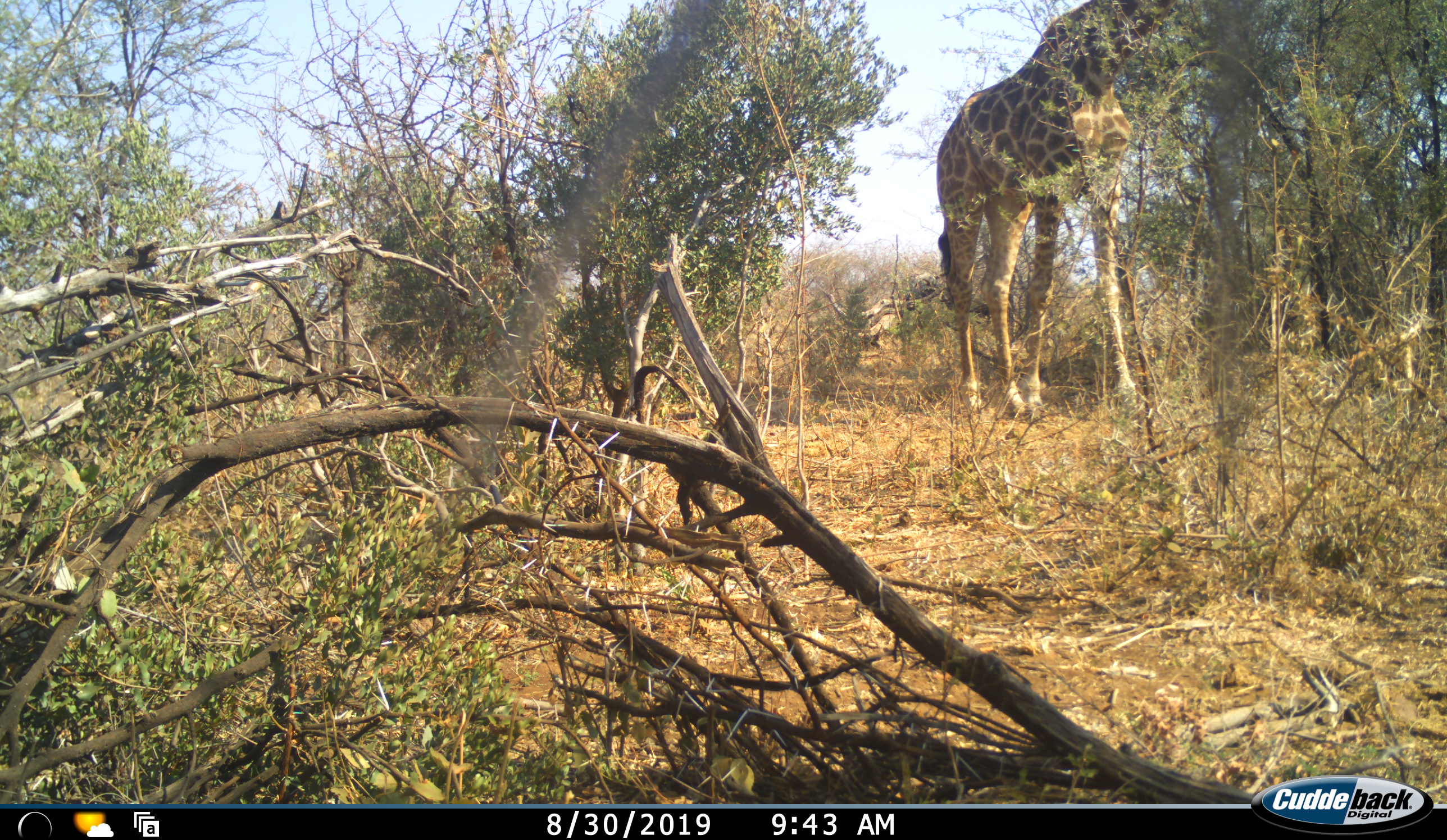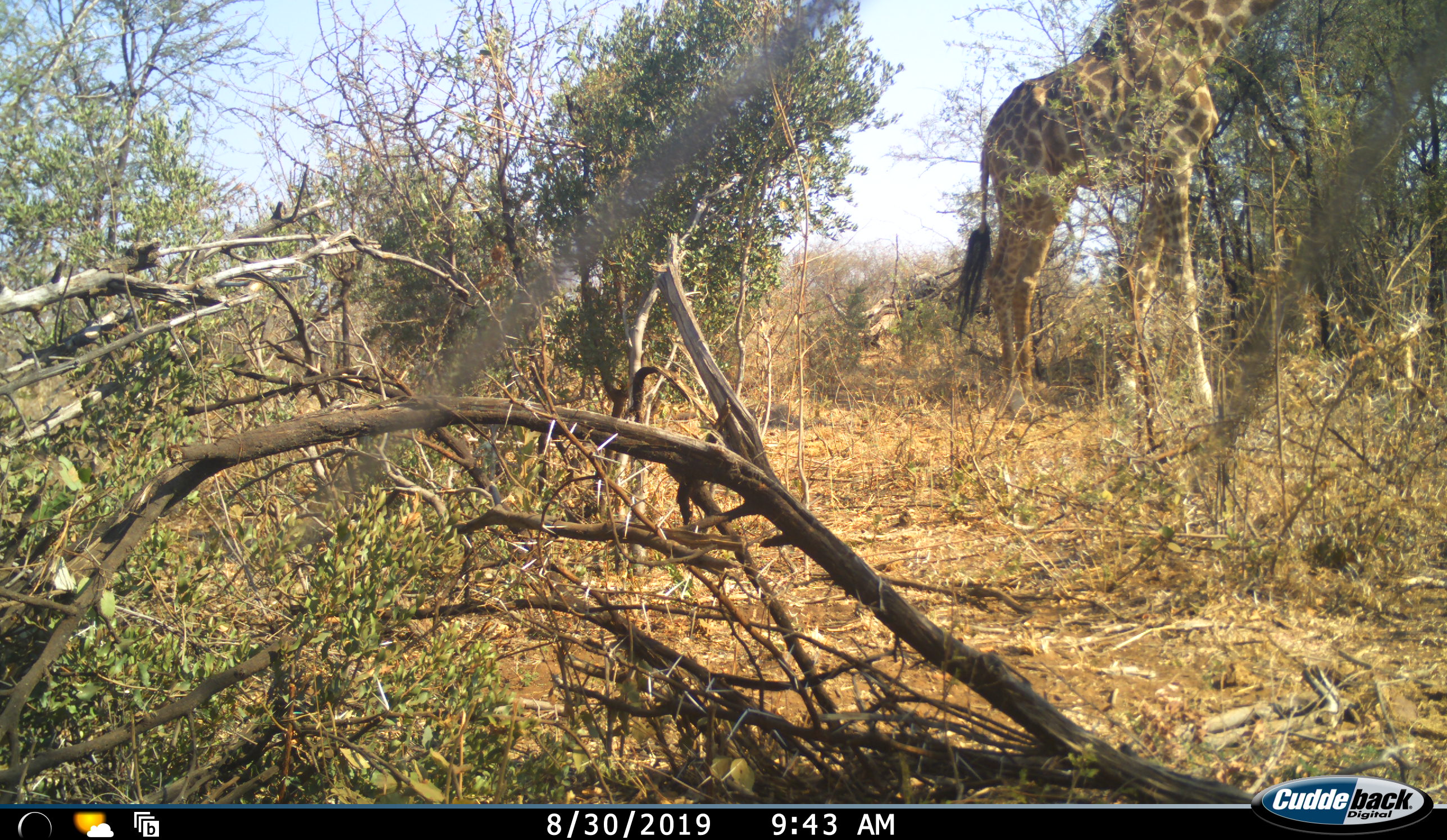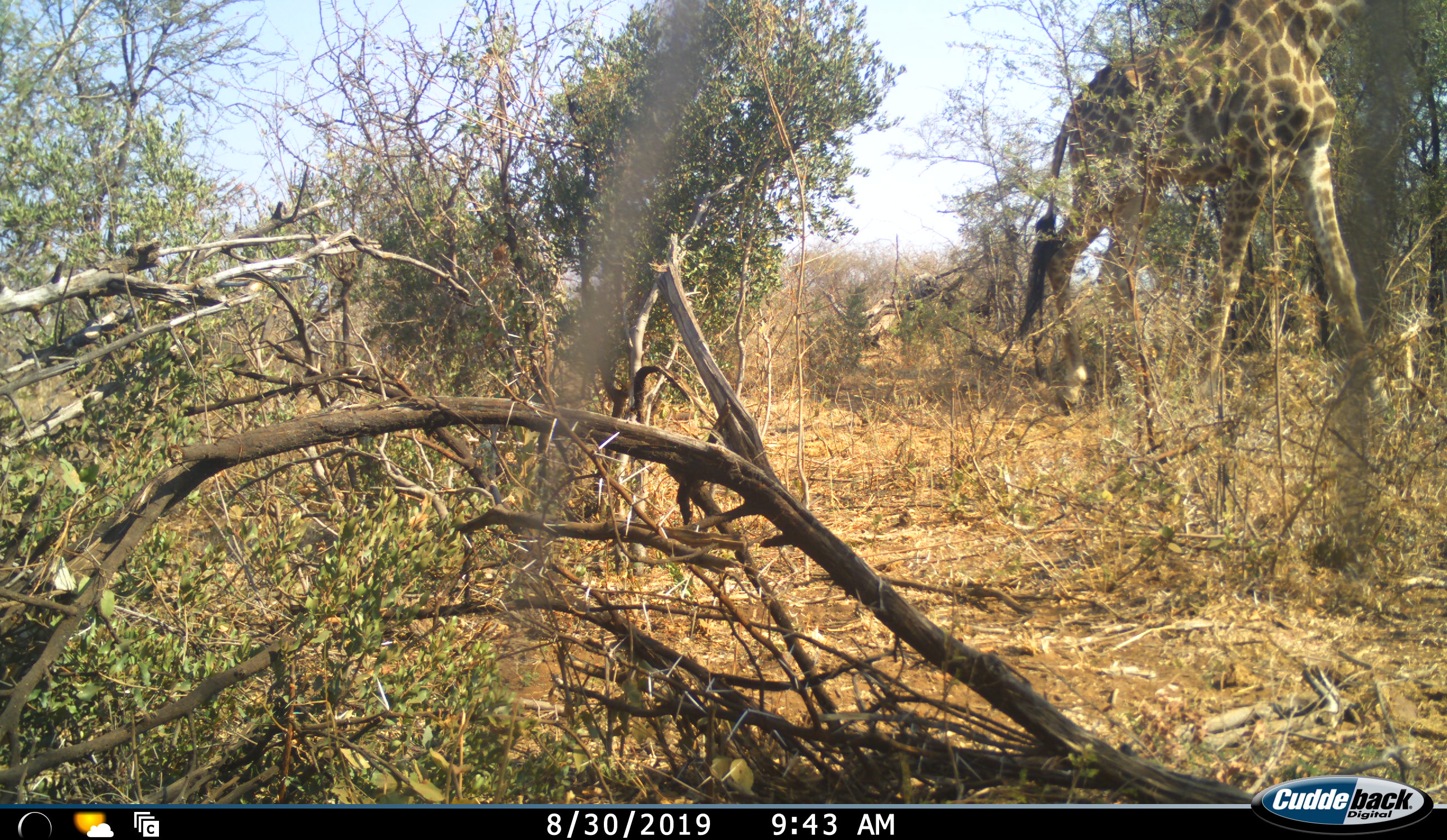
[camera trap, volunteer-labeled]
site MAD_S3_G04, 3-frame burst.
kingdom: Animalia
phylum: Chordata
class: Mammalia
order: Artiodactyla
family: Giraffidae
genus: Giraffa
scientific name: Giraffa camelopardalis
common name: giraffe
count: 1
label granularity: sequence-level